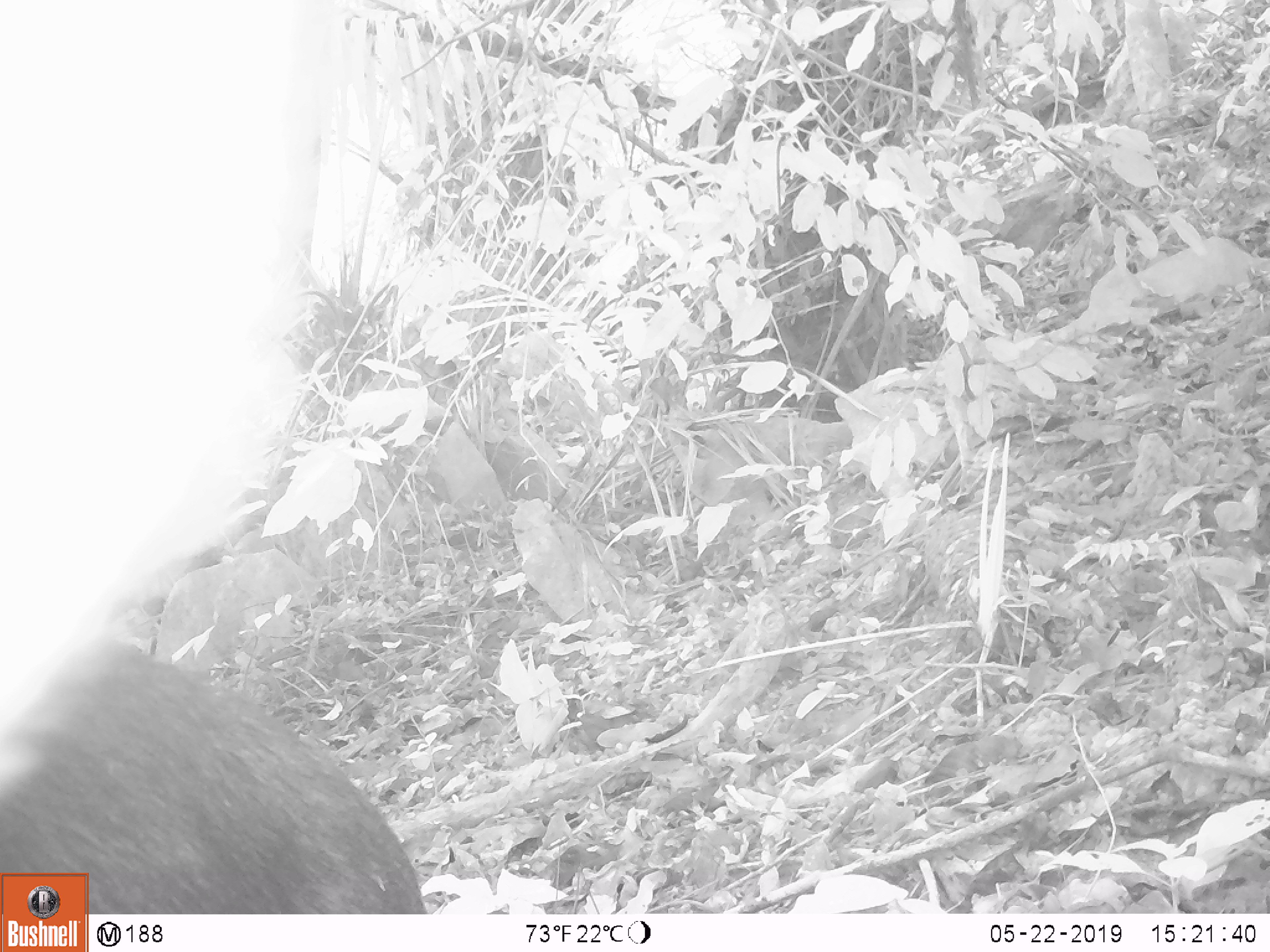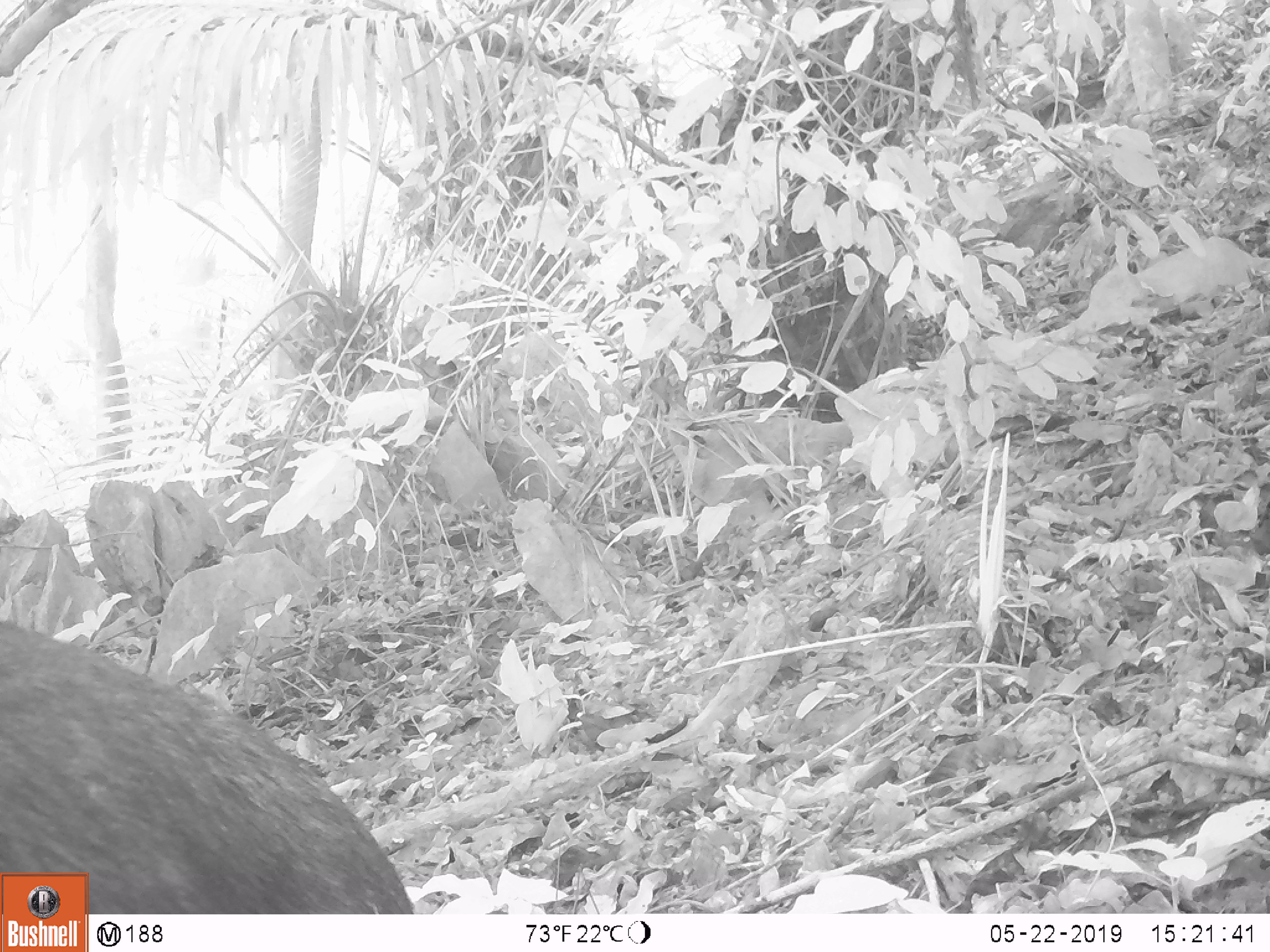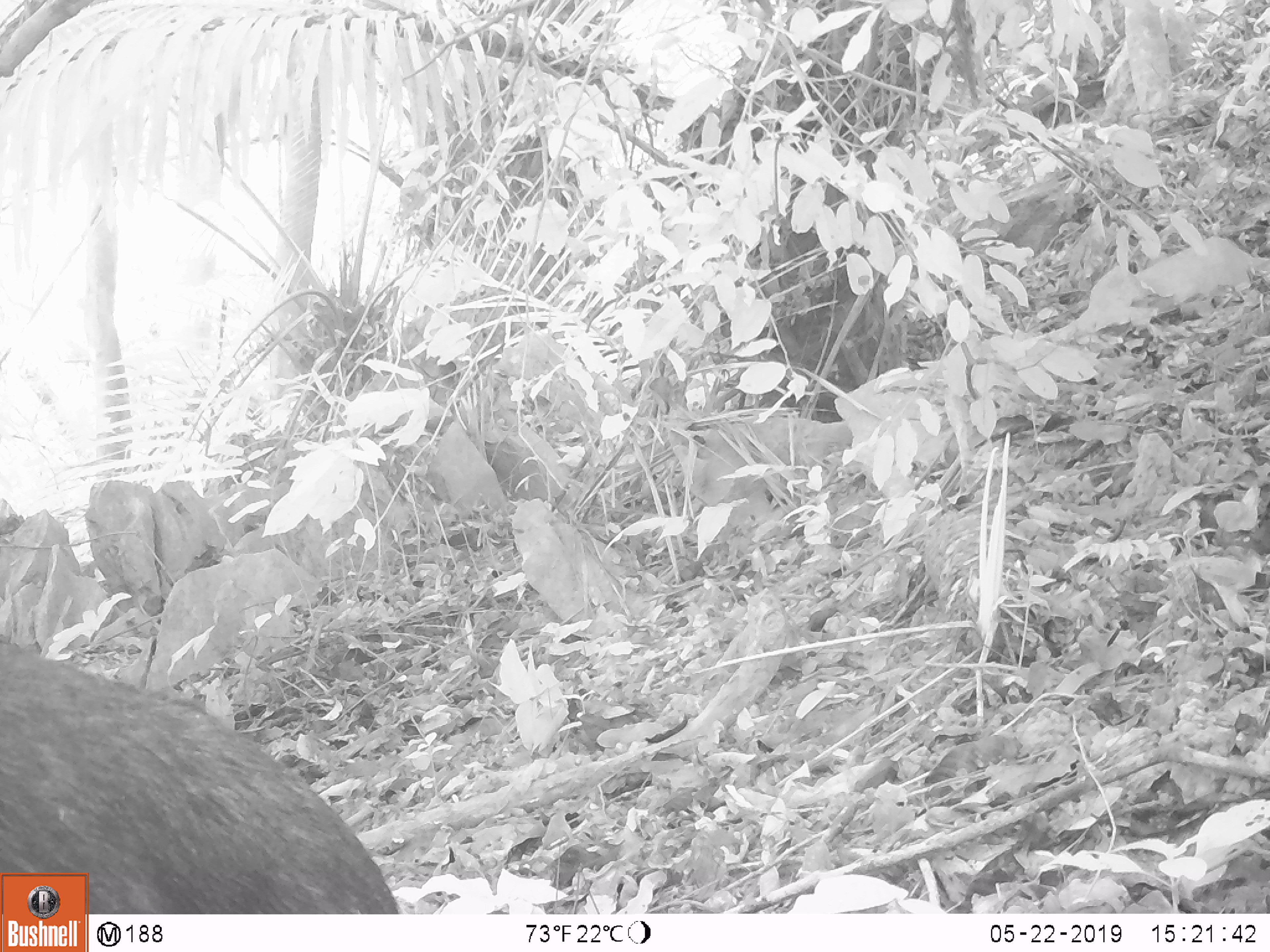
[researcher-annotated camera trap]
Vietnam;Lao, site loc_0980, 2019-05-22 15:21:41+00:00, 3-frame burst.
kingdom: Animalia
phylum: Chordata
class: Mammalia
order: Artiodactyla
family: Bovidae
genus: Capricornis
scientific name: Capricornis sumatraensis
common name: chinese serow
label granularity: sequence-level